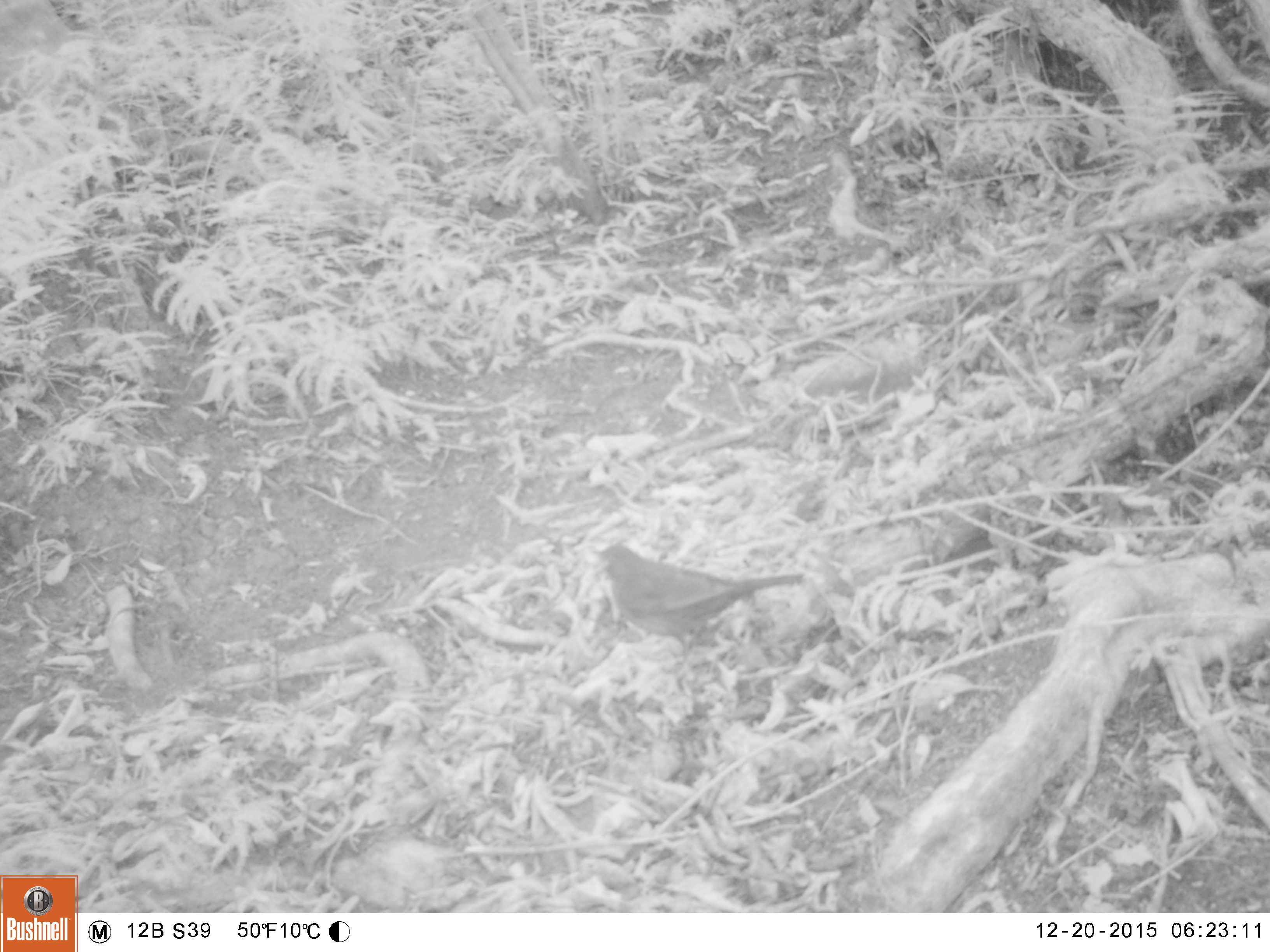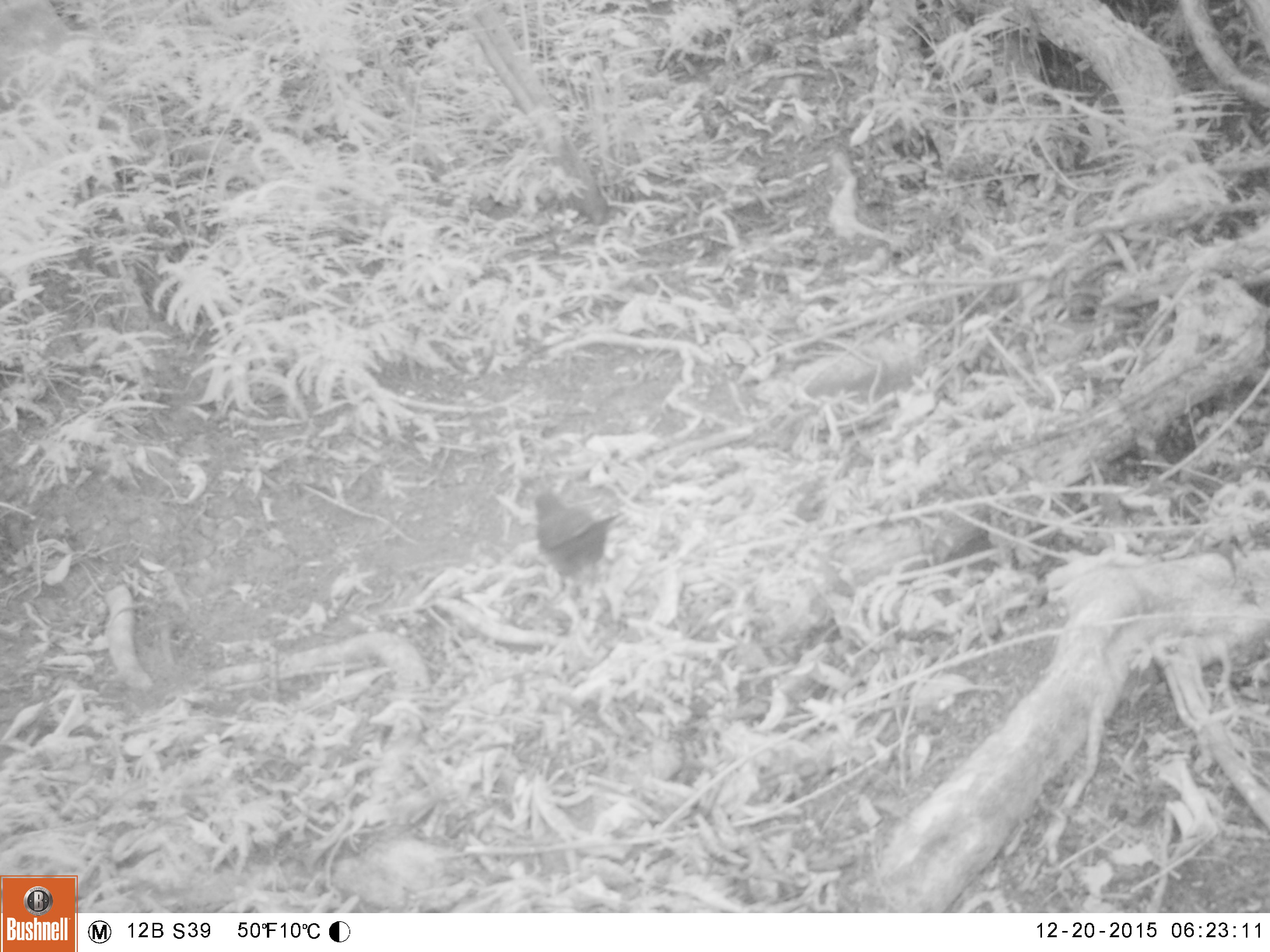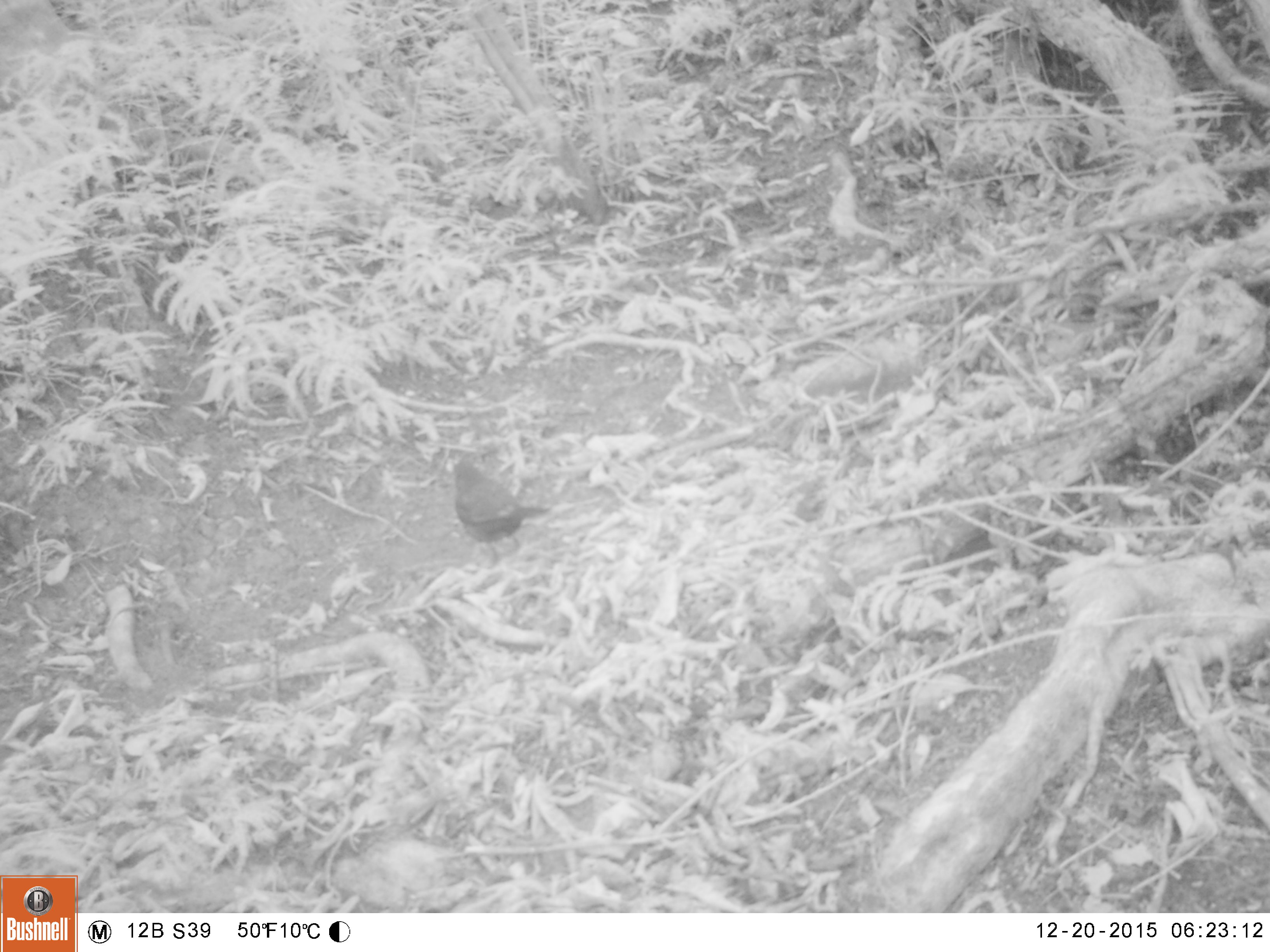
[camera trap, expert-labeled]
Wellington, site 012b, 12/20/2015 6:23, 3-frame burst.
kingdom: Animalia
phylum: Chordata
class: Aves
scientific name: Aves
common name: bird